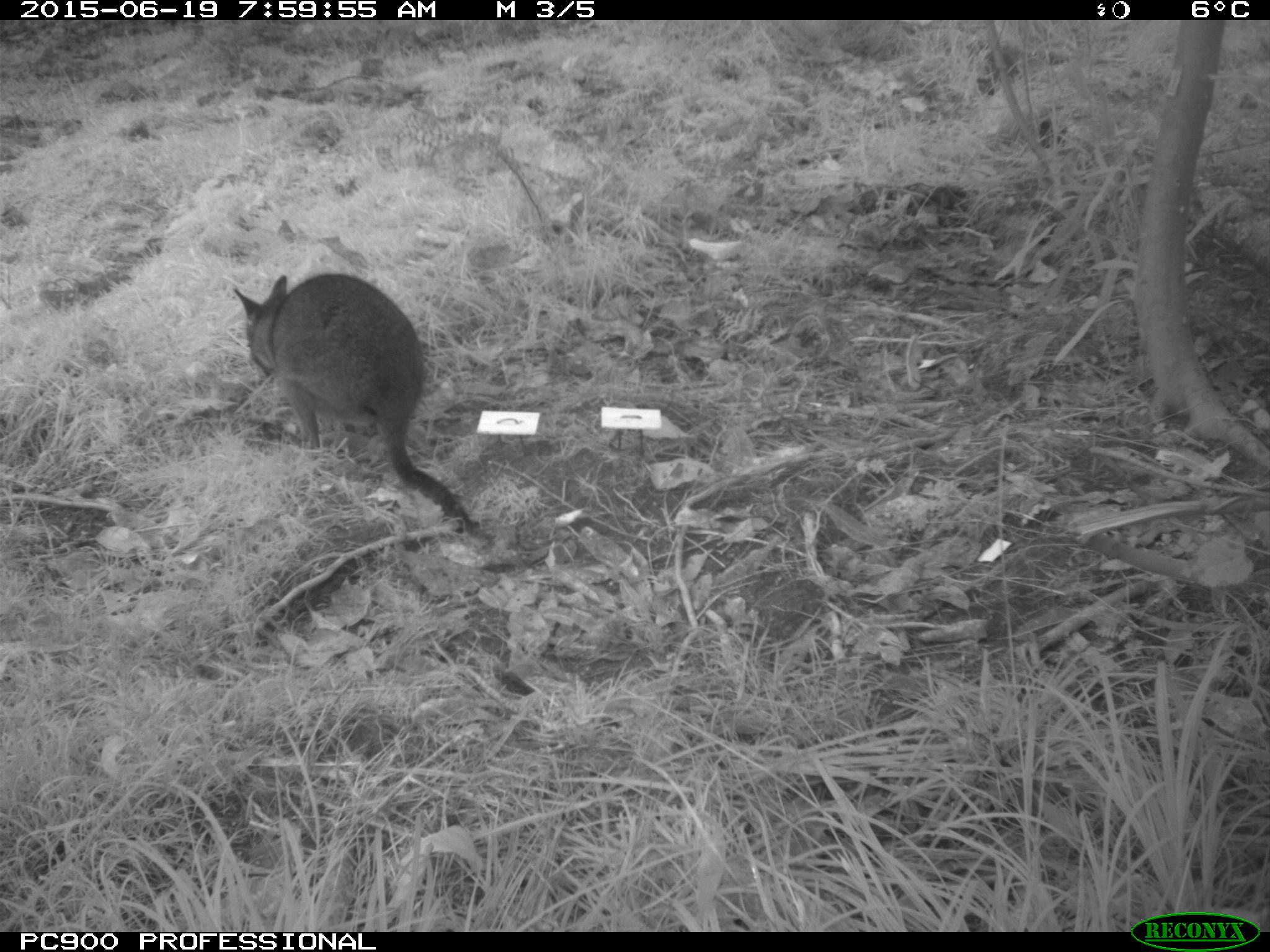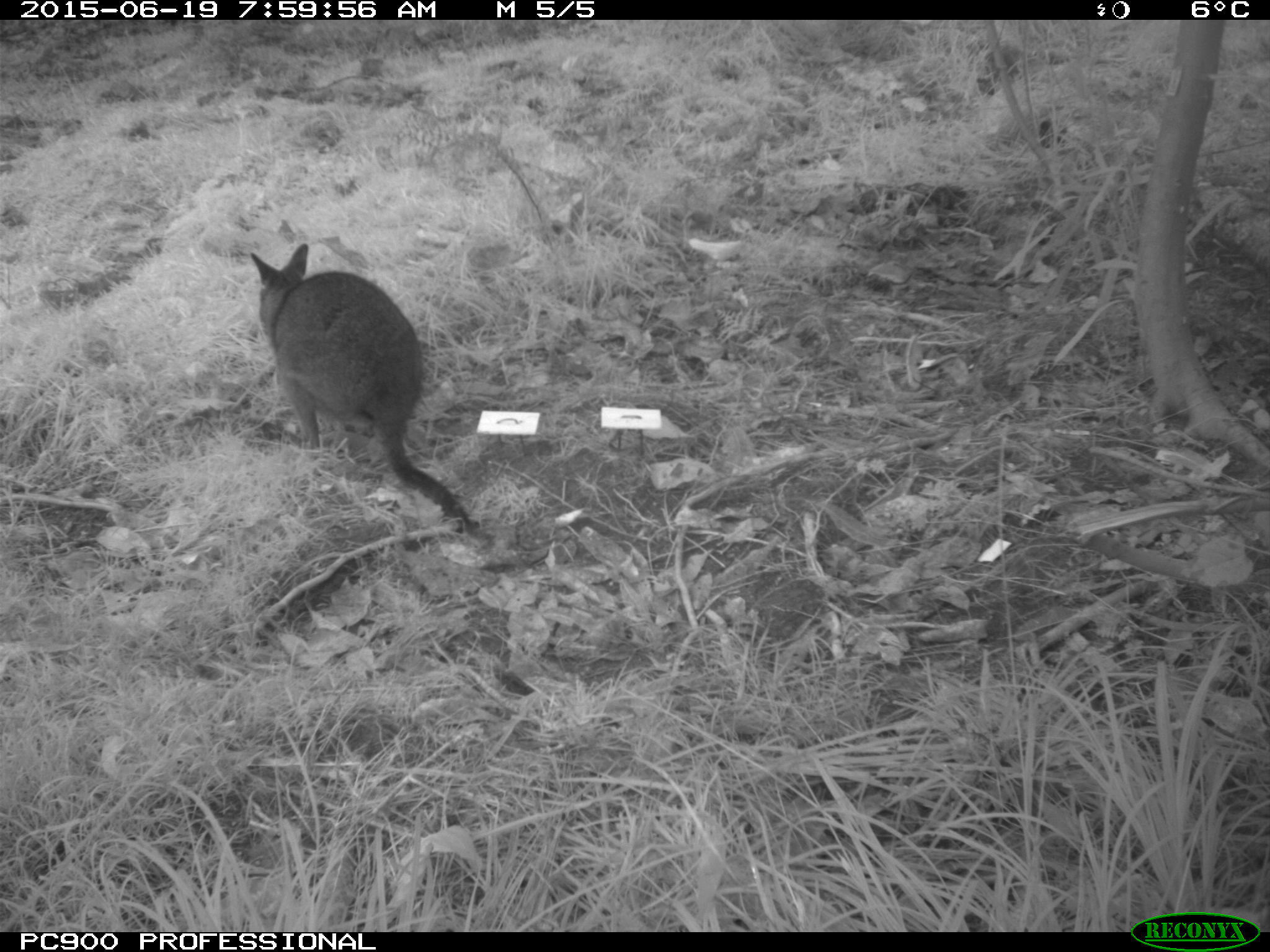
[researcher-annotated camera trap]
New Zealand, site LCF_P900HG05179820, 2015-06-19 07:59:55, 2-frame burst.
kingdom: Animalia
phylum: Chordata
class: Mammalia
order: Diprotodontia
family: Macropodidae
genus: Notamacropus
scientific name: Notamacropus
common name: wallaby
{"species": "wallaby (Notamacropus)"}